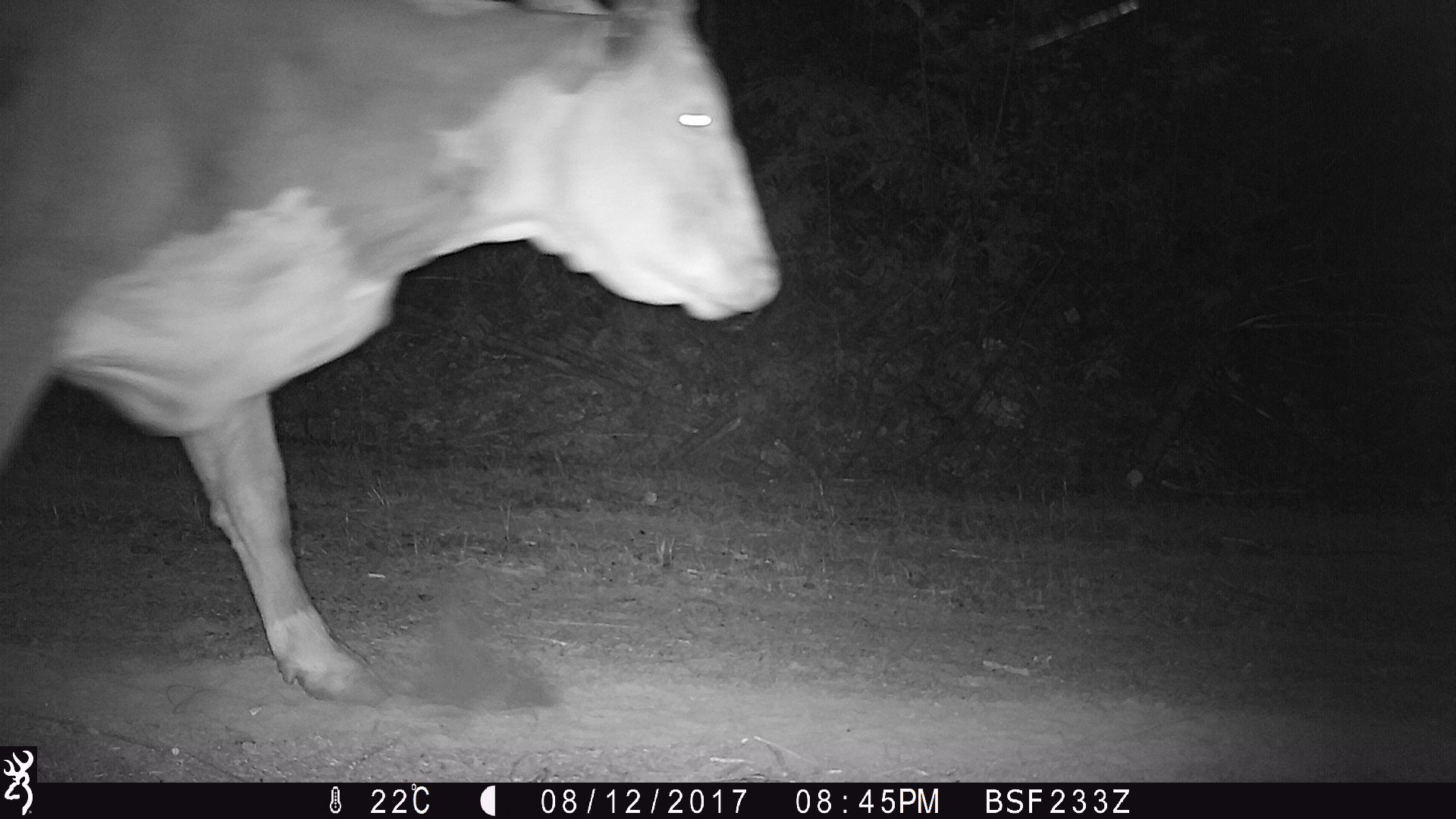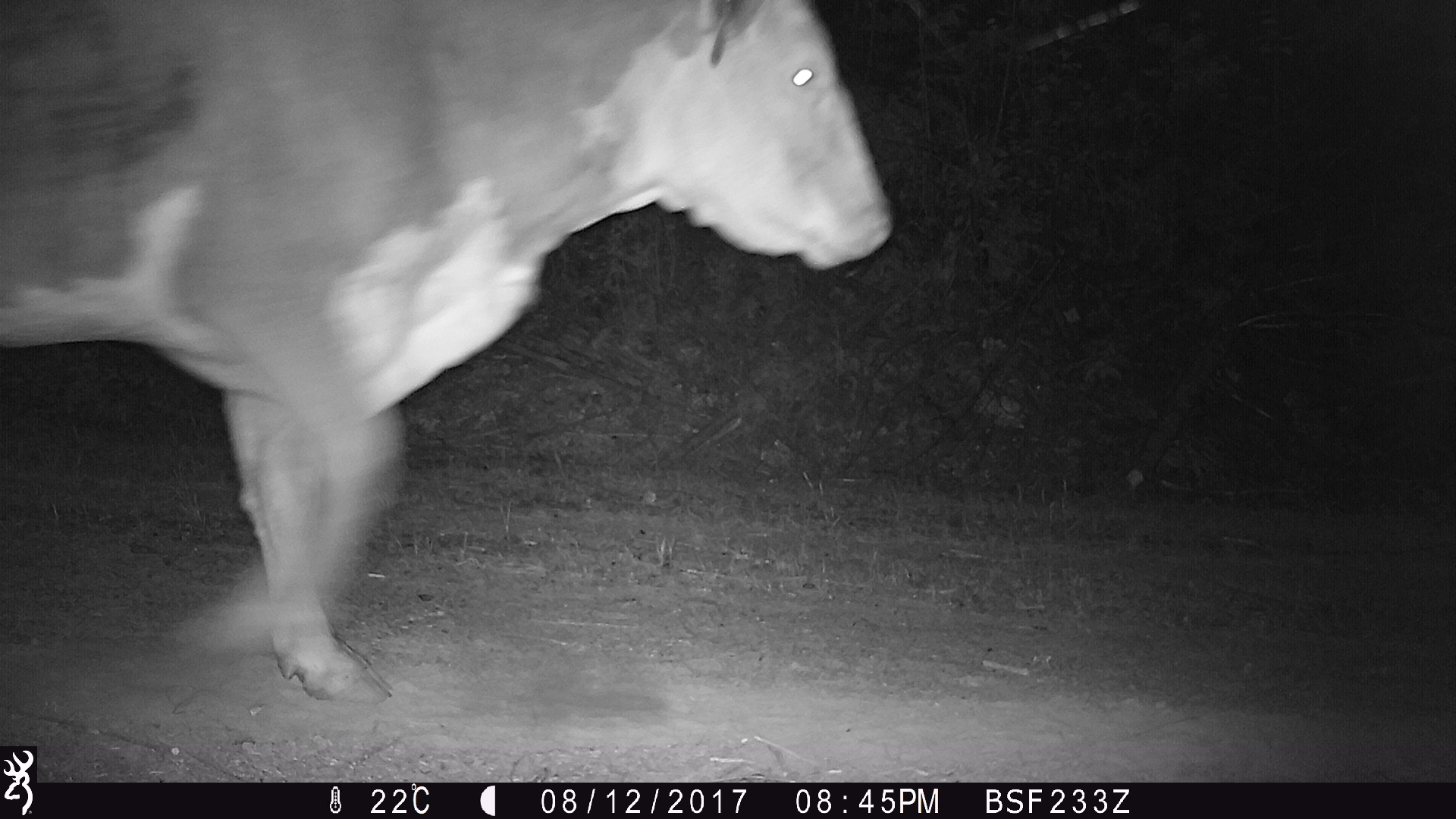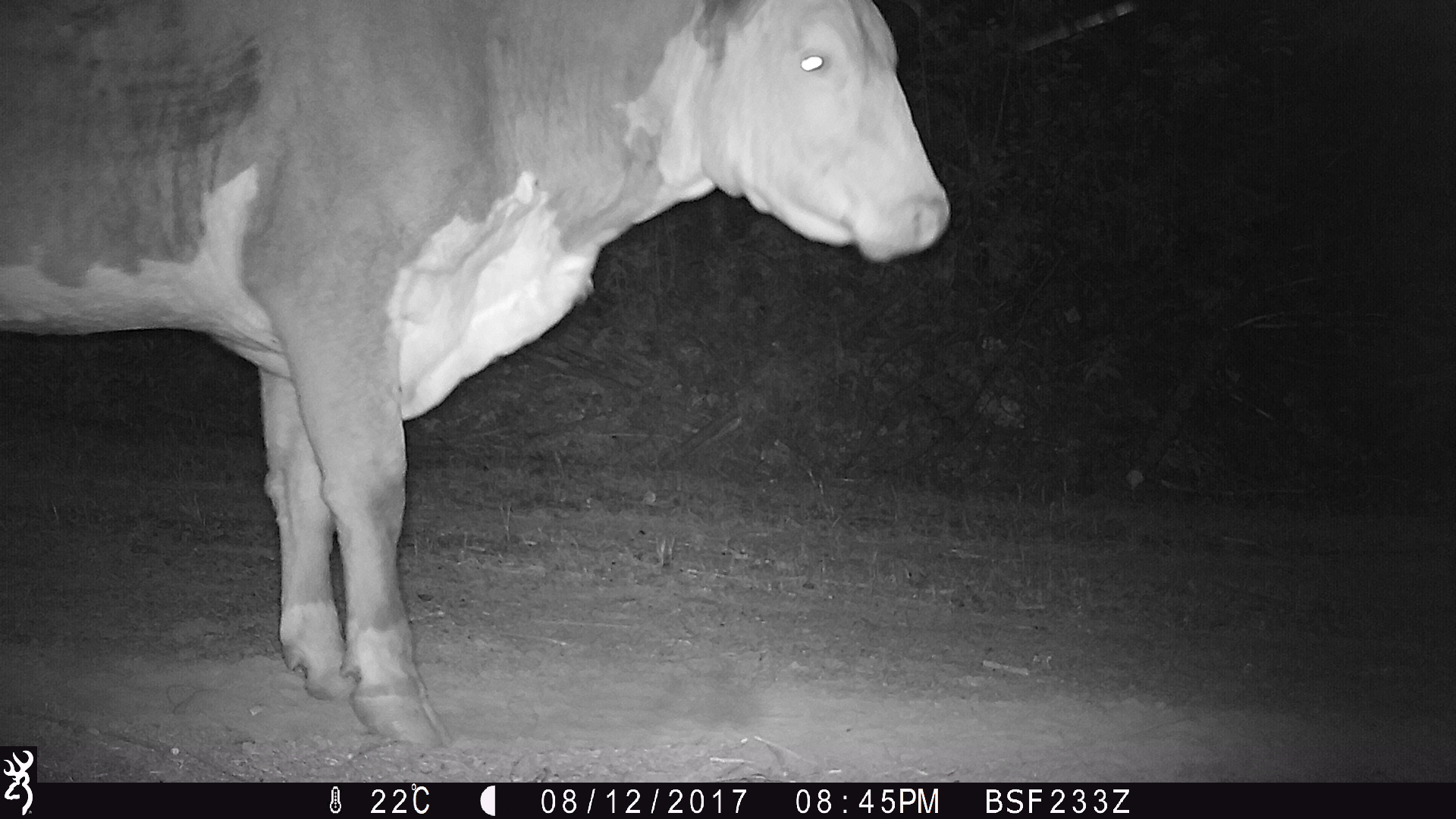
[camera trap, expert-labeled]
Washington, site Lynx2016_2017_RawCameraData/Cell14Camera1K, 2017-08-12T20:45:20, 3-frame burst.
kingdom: Animalia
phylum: Chordata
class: Mammalia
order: Artiodactyla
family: Bovidae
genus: Bos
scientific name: Bos taurus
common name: domestic cattle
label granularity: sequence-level